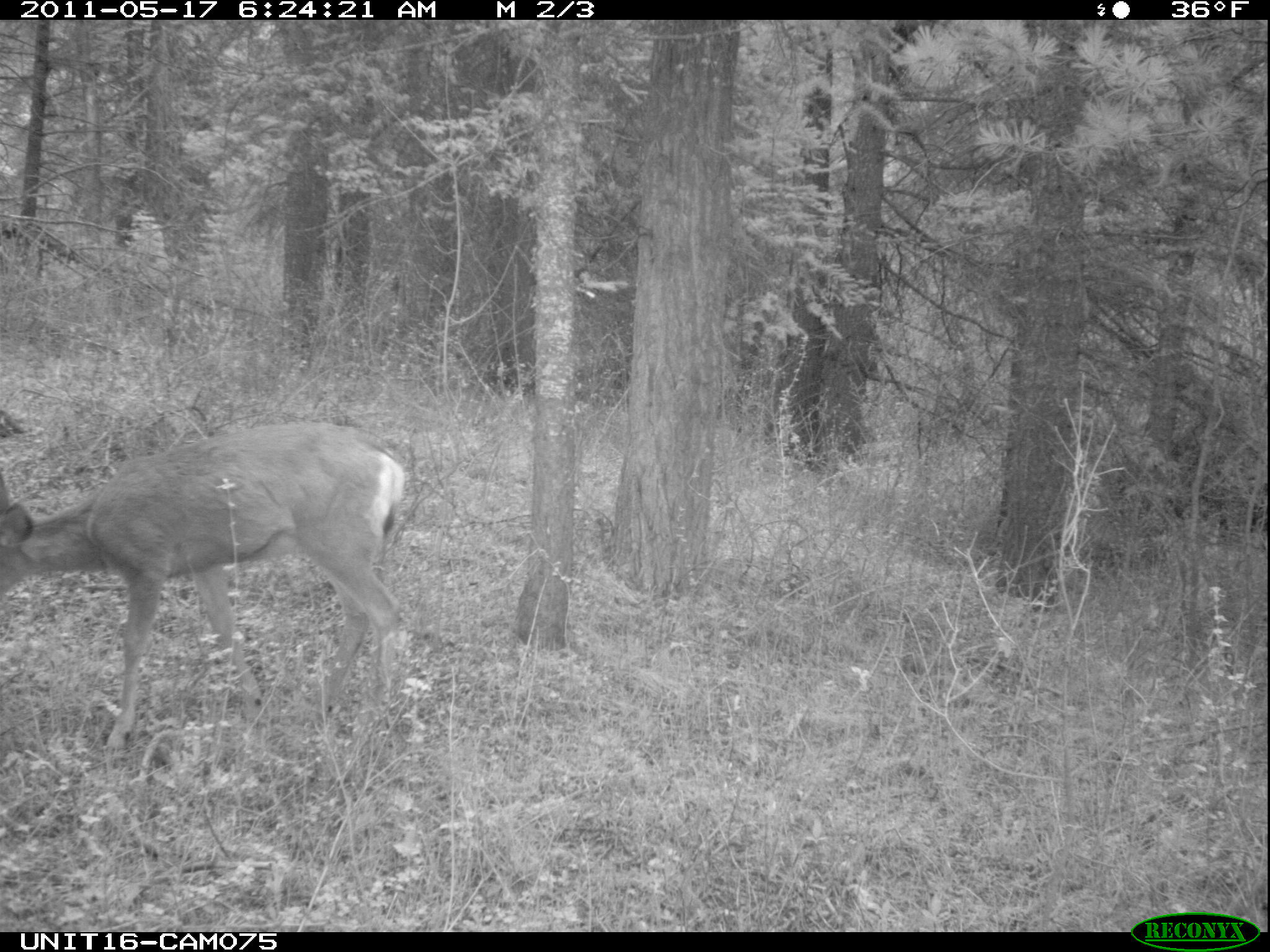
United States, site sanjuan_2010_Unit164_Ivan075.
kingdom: Animalia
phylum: Chordata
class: Mammalia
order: Artiodactyla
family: Cervidae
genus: Odocoileus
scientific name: Odocoileus hemionus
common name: mule deer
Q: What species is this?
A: Odocoileus hemionus (mule deer).